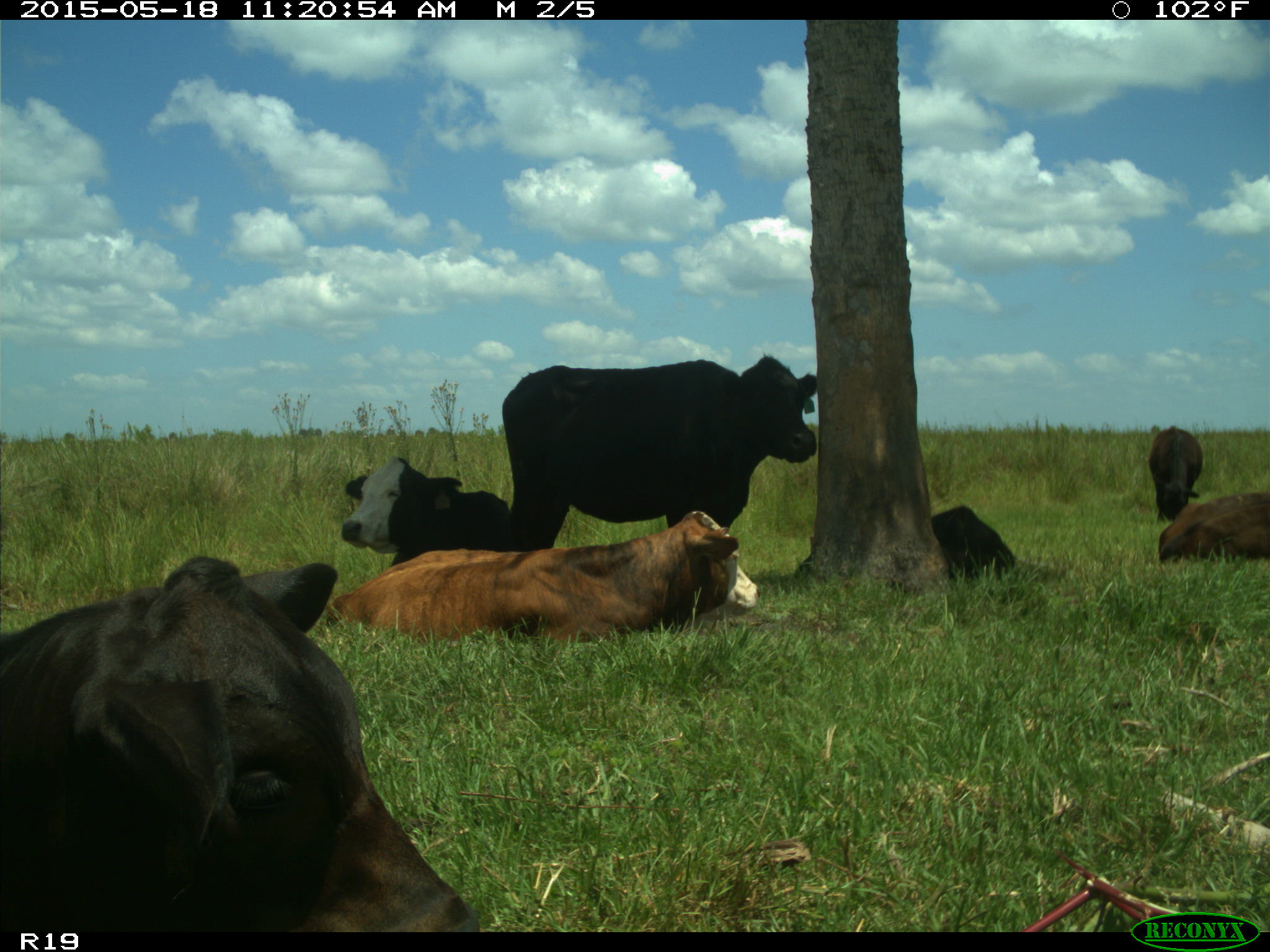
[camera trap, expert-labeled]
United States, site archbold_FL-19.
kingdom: Animalia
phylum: Chordata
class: Mammalia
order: Artiodactyla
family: Bovidae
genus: Bos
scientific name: Bos taurus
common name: domestic cow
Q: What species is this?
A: Bos taurus (domestic cow).